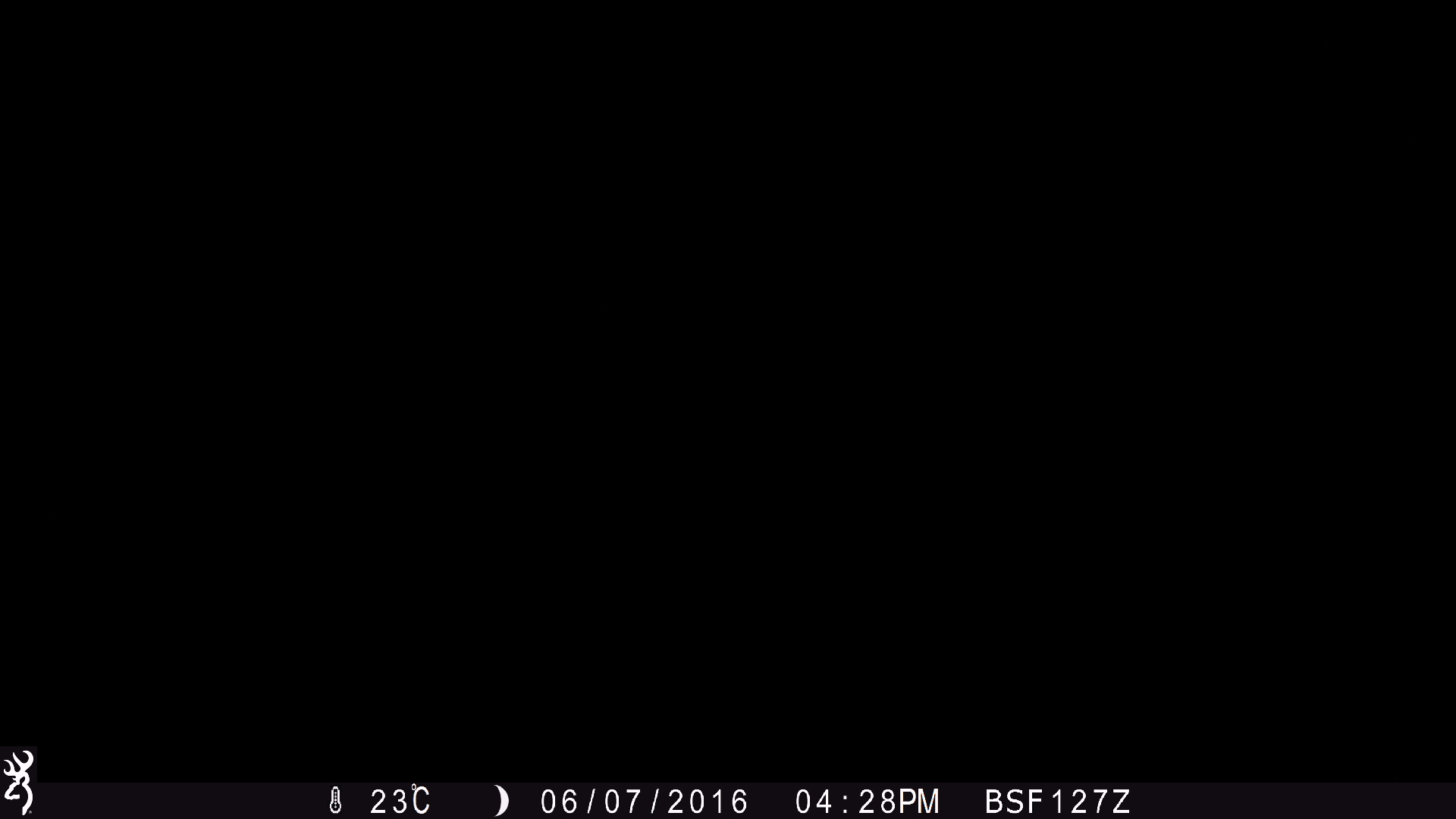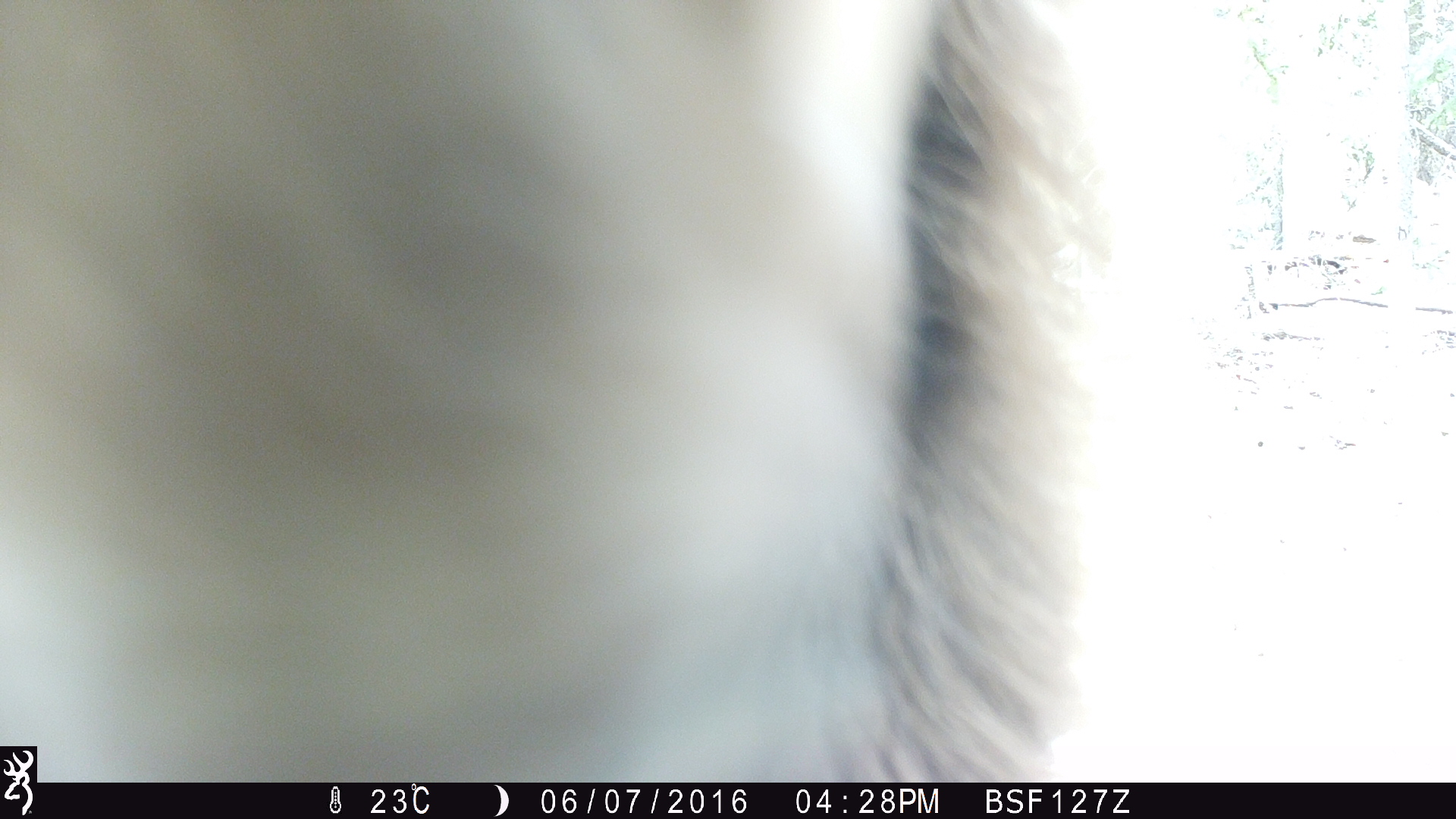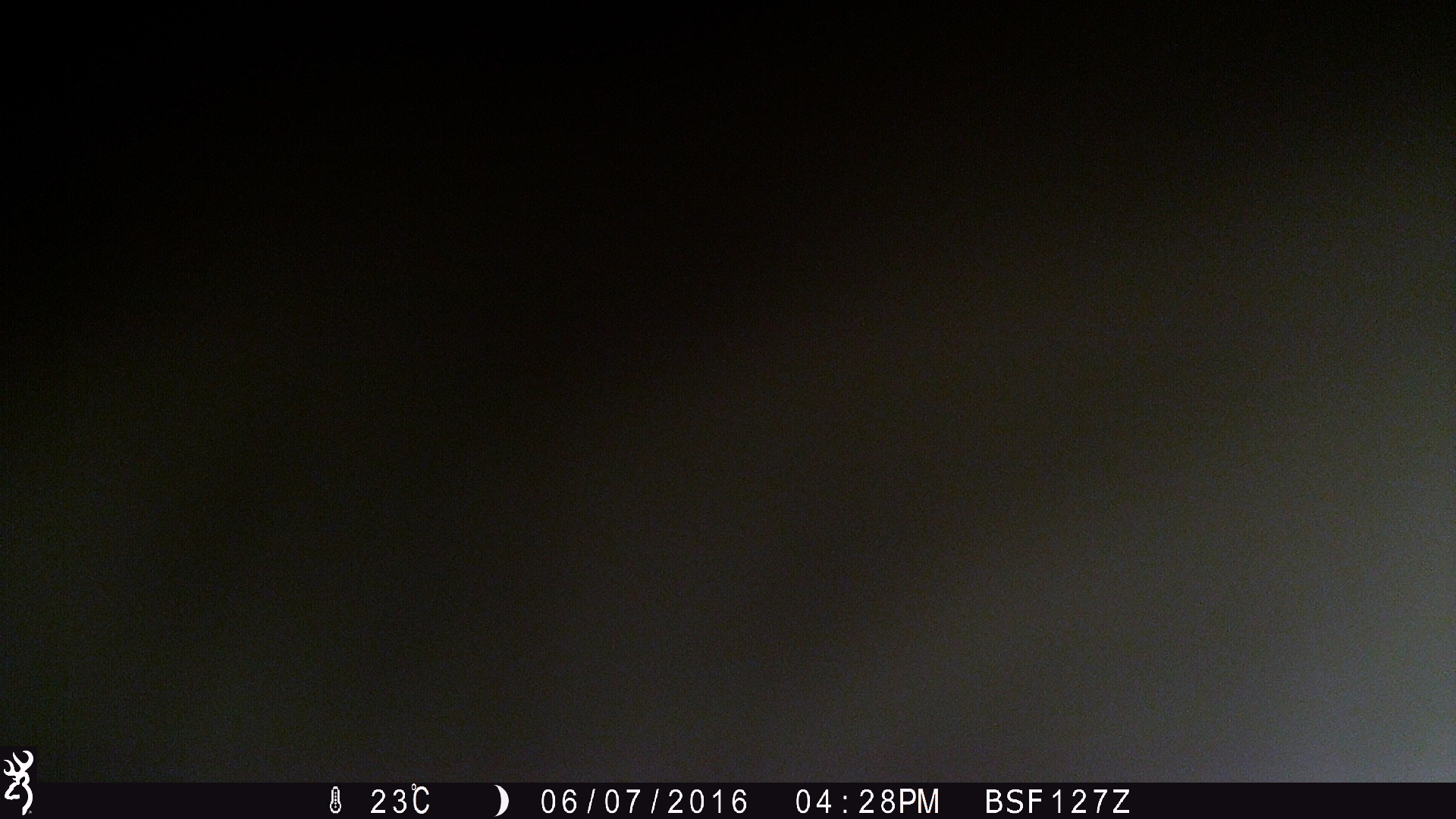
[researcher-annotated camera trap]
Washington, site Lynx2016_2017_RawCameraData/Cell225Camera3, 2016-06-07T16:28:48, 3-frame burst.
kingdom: Animalia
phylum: Chordata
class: Mammalia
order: Carnivora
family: Ursidae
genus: Ursus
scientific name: Ursus americanus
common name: american black bear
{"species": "Ursus americanus (american black bear)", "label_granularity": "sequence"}